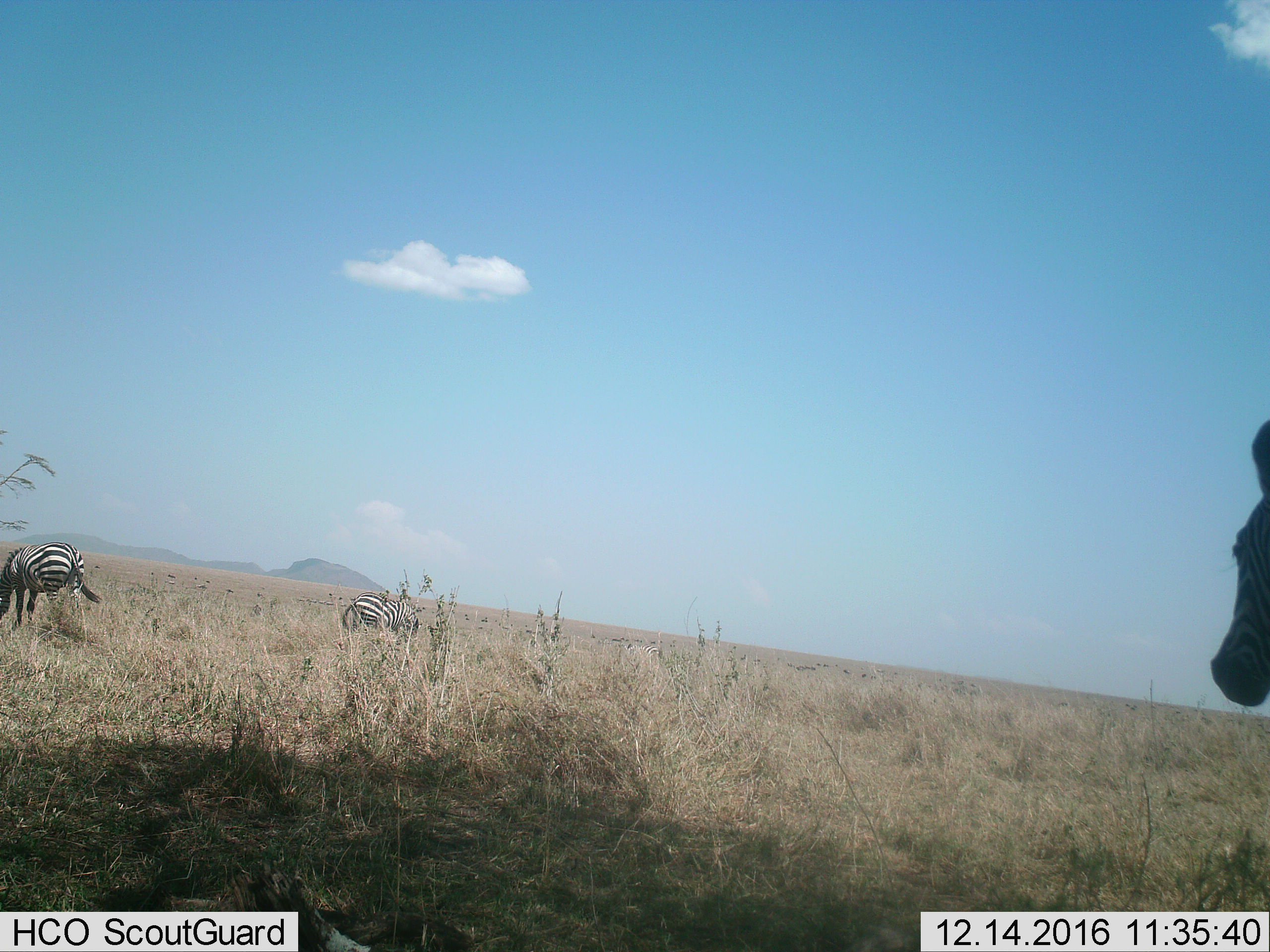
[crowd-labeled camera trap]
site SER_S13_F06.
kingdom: Animalia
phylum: Chordata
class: Mammalia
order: Perissodactyla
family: Equidae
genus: Equus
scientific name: Equus quagga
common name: plains zebra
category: zebraplains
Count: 4.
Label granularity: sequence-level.